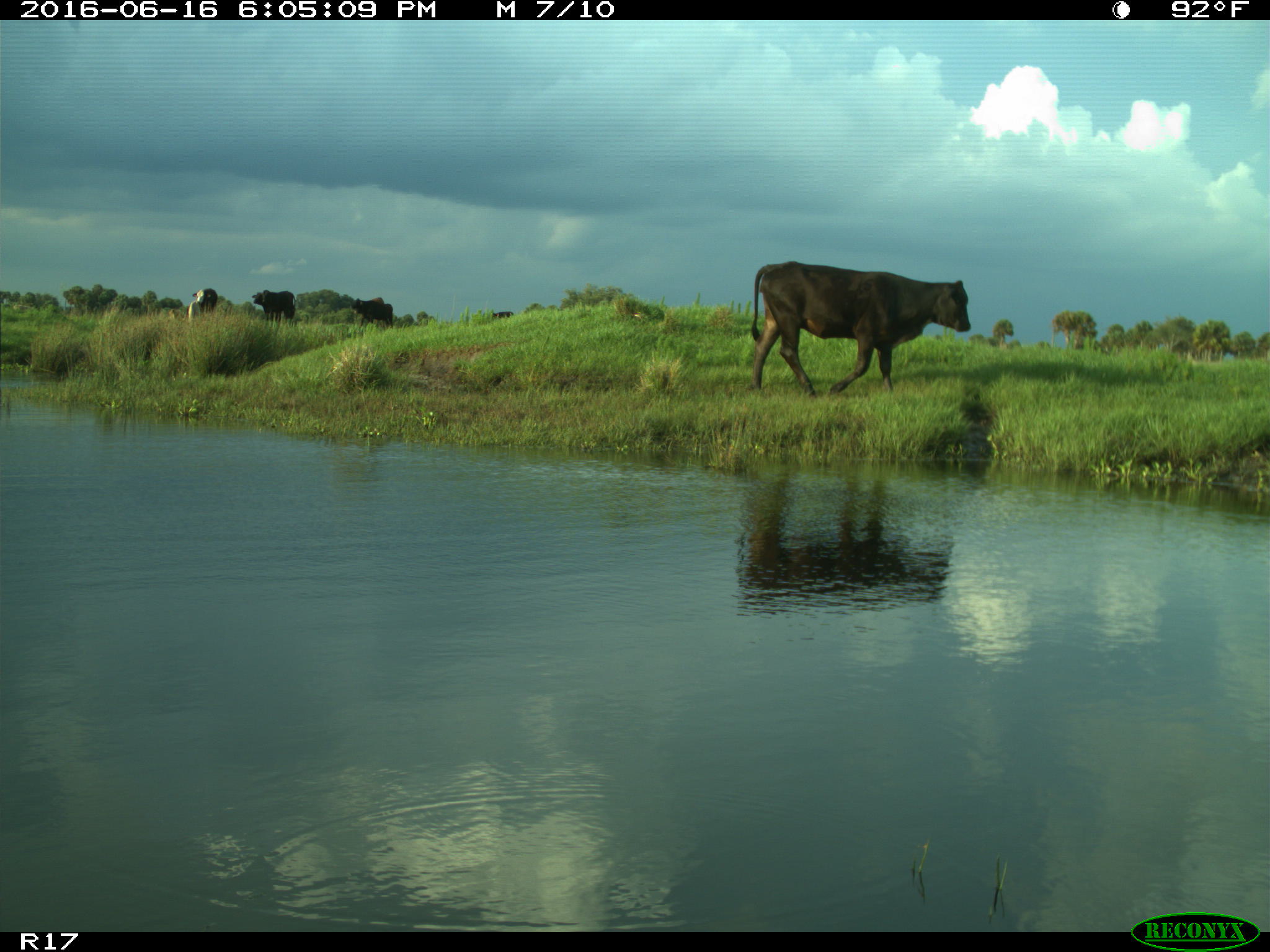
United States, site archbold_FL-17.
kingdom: Animalia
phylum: Chordata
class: Mammalia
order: Artiodactyla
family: Bovidae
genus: Bos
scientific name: Bos taurus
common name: domestic cow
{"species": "Bos taurus (domestic cow)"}